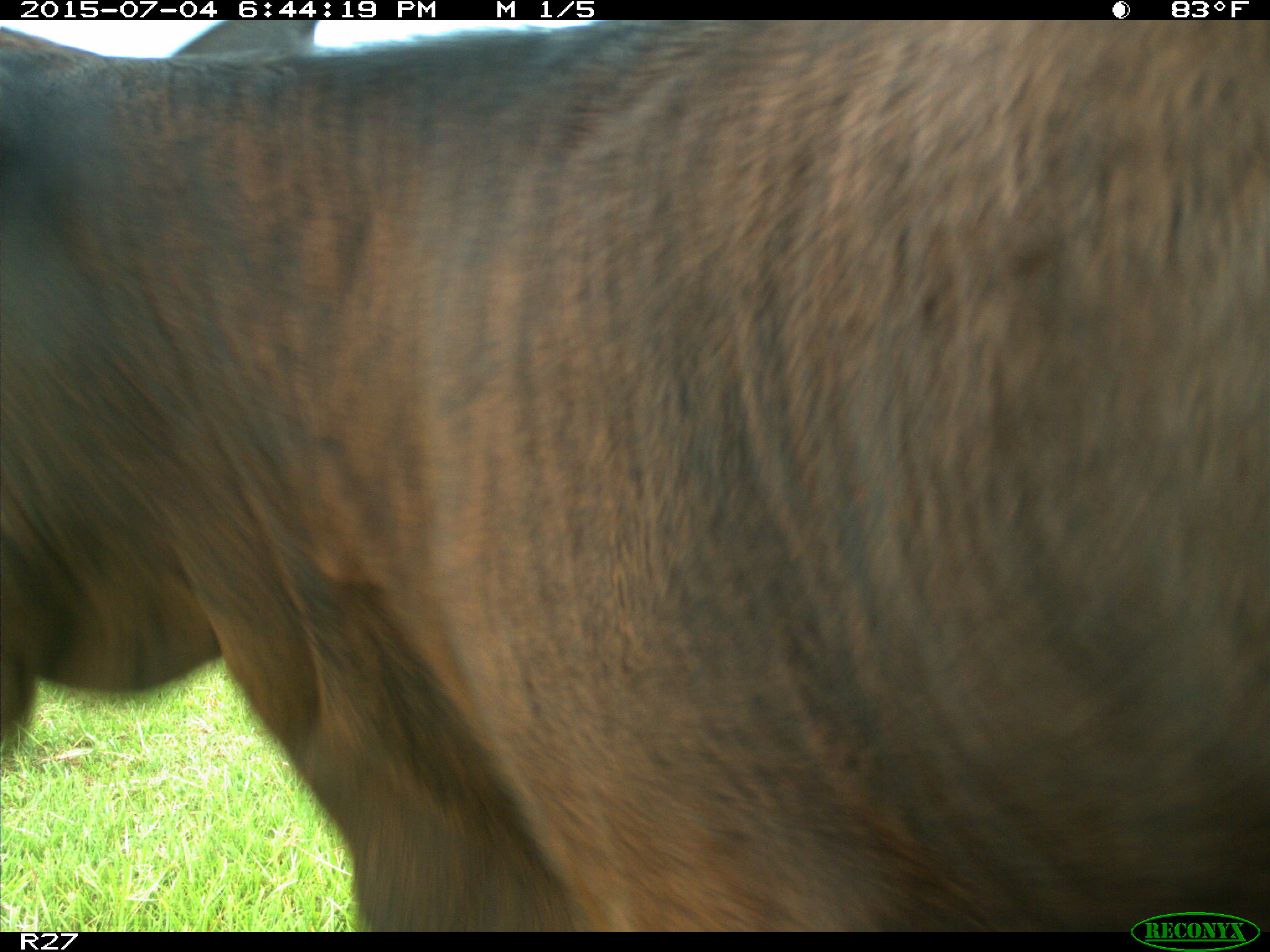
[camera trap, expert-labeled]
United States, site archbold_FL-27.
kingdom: Animalia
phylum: Chordata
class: Mammalia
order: Artiodactyla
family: Bovidae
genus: Bos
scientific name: Bos taurus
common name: domestic cow